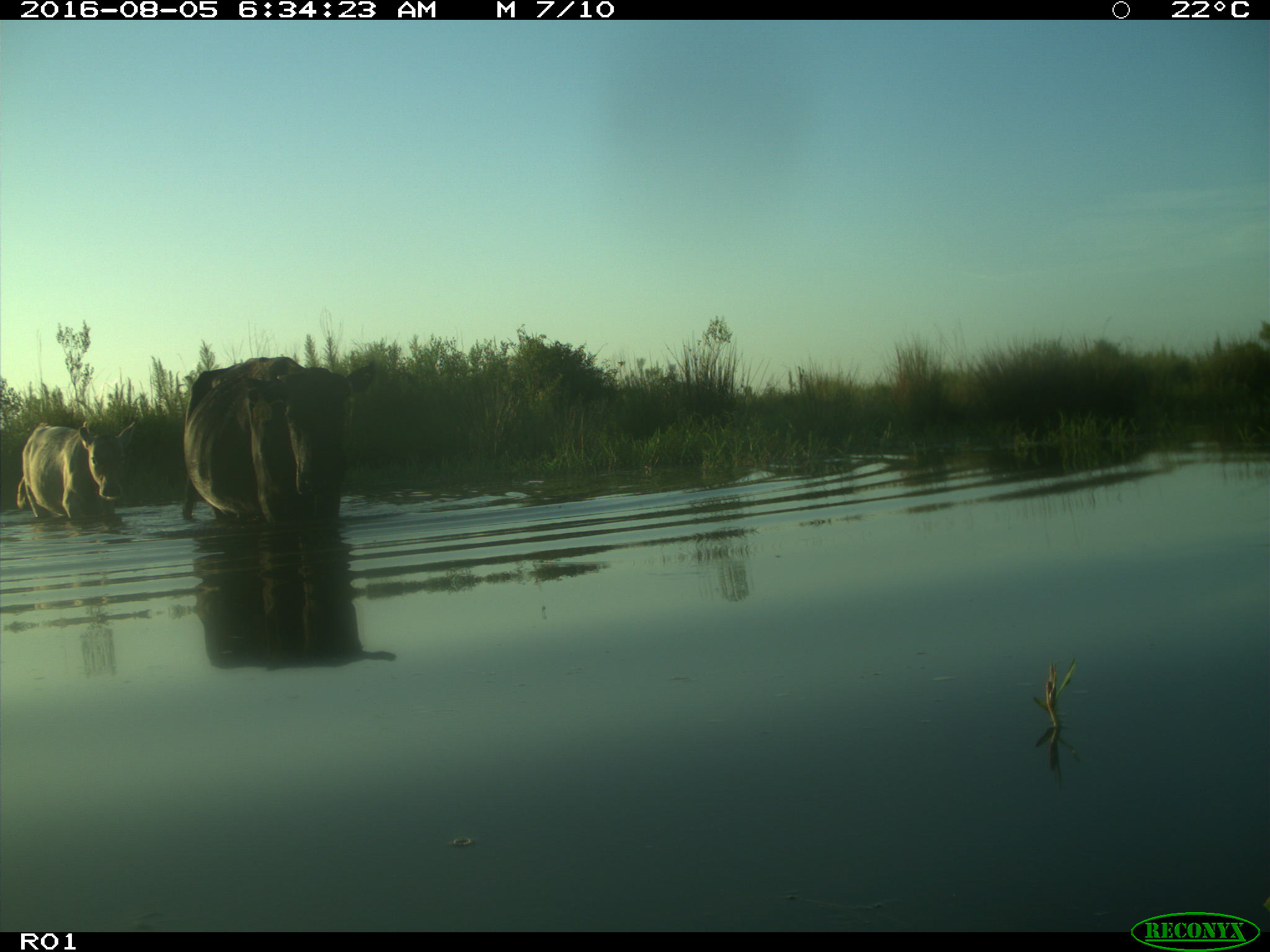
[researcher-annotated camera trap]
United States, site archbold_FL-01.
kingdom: Animalia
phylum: Chordata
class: Mammalia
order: Artiodactyla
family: Bovidae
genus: Bos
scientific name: Bos taurus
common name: domestic cow